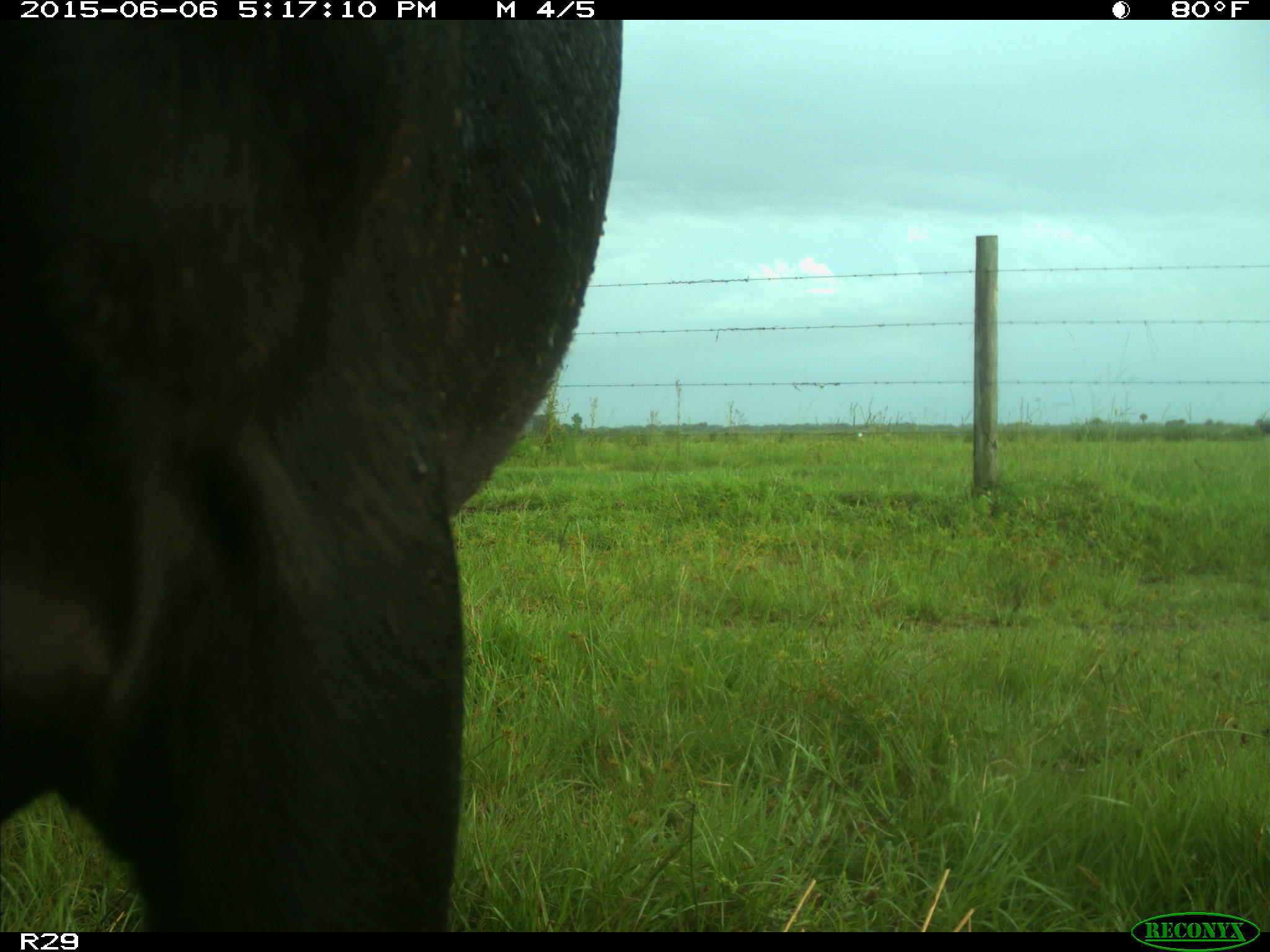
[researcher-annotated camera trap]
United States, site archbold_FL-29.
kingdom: Animalia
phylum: Chordata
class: Mammalia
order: Artiodactyla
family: Bovidae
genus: Bos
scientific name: Bos taurus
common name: domestic cow